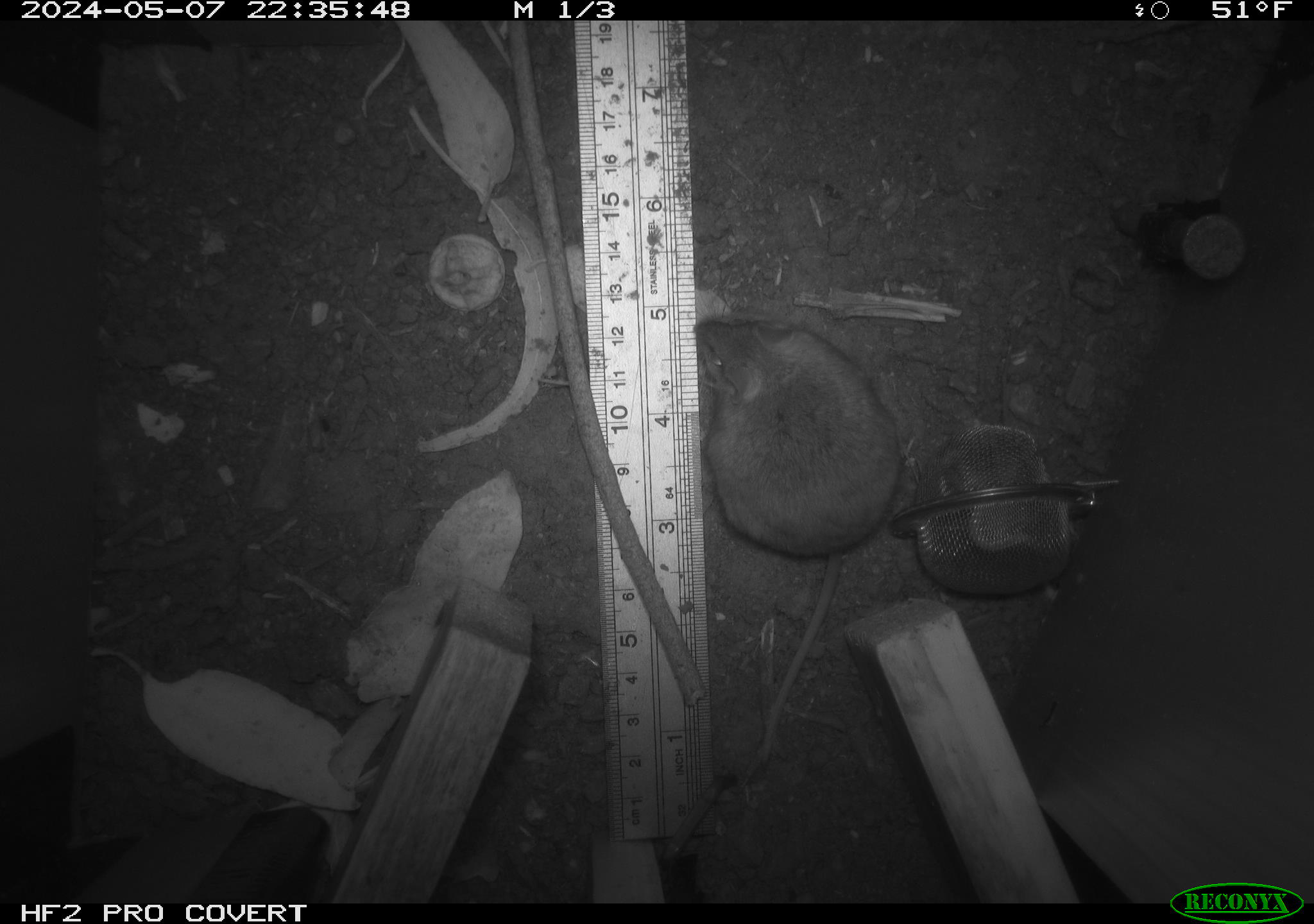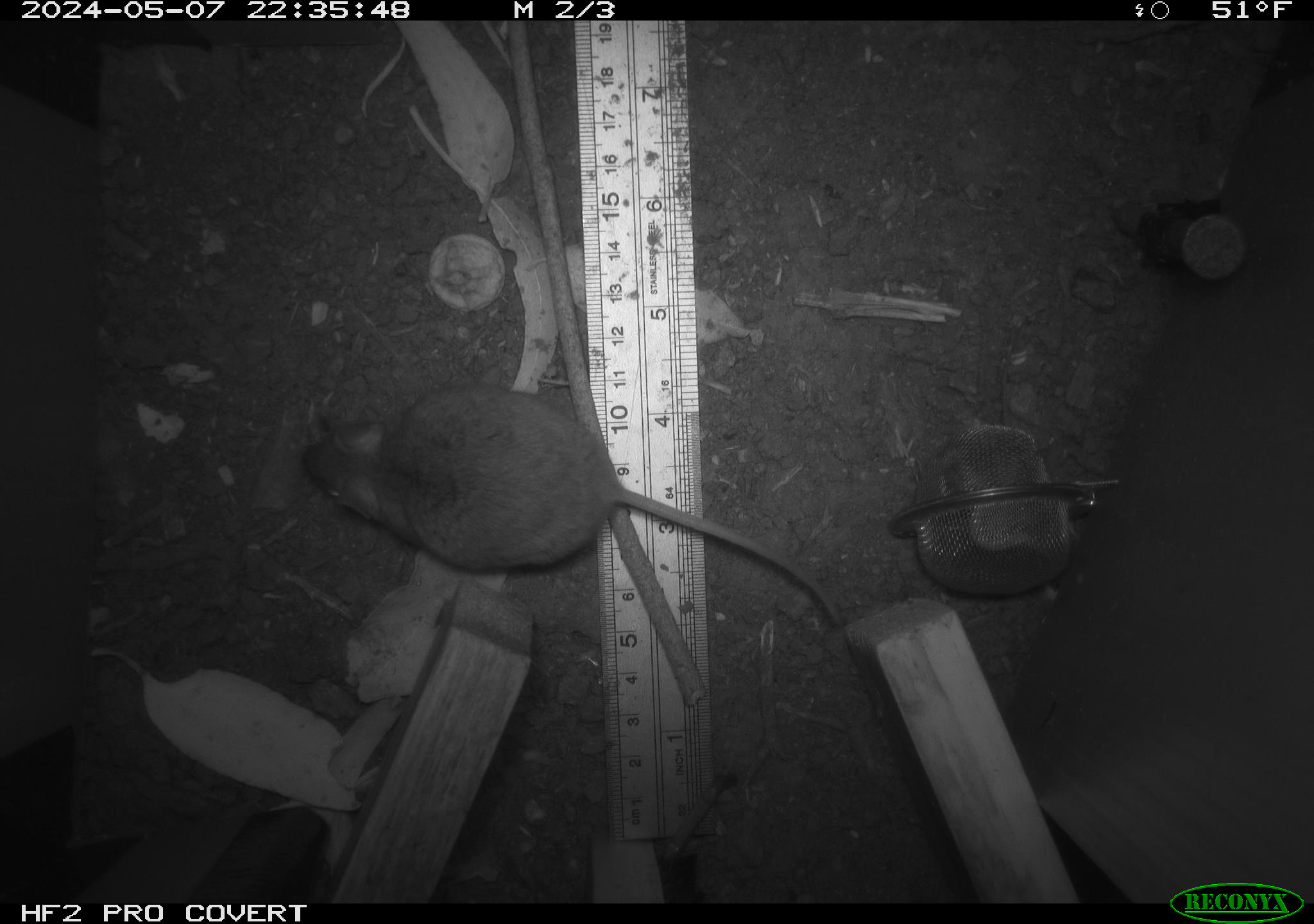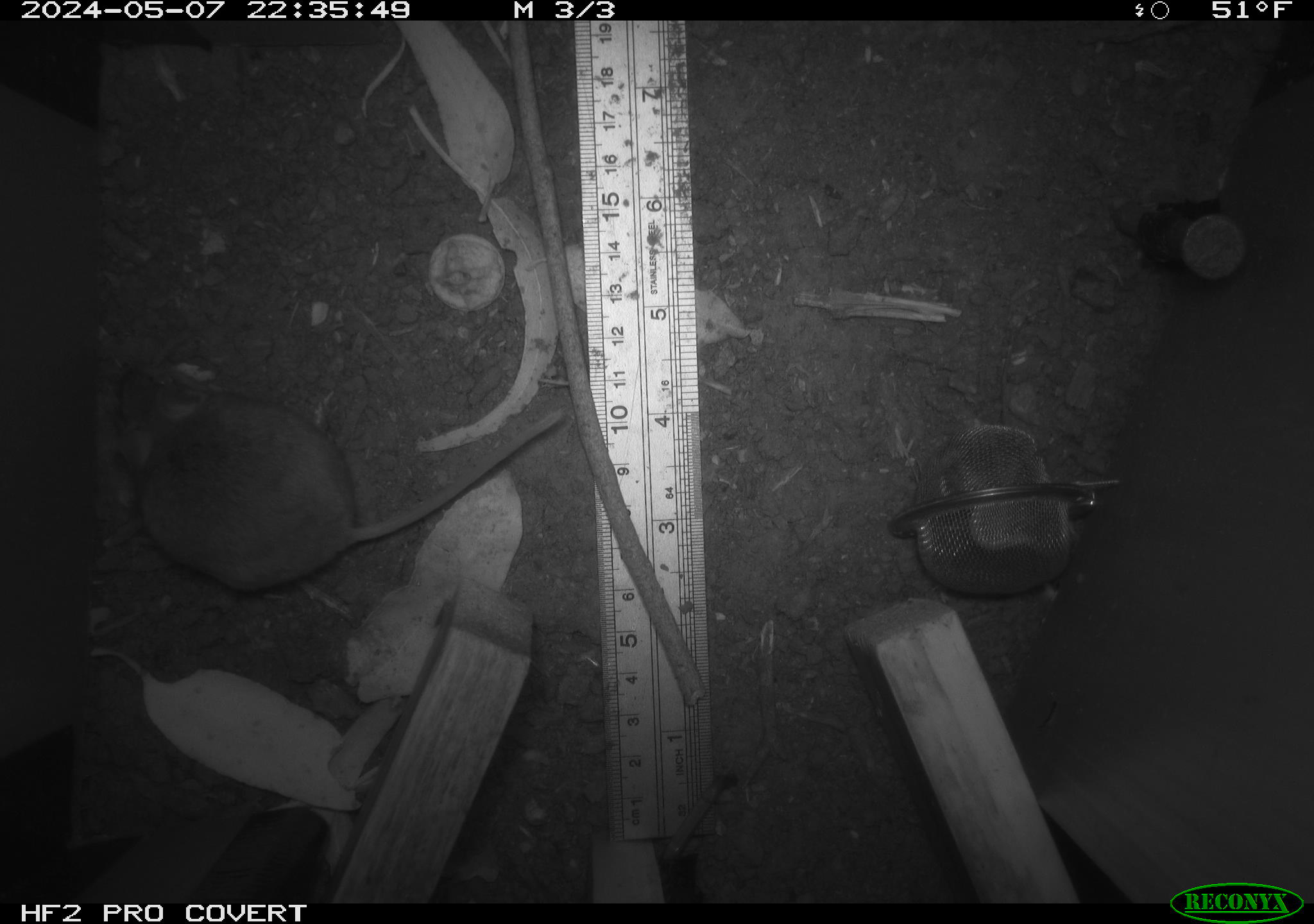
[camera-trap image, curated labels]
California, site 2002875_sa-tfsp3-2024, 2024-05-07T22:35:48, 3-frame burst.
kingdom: Animalia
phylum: Chordata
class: Mammalia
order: Rodentia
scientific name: Rodentia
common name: mouse species